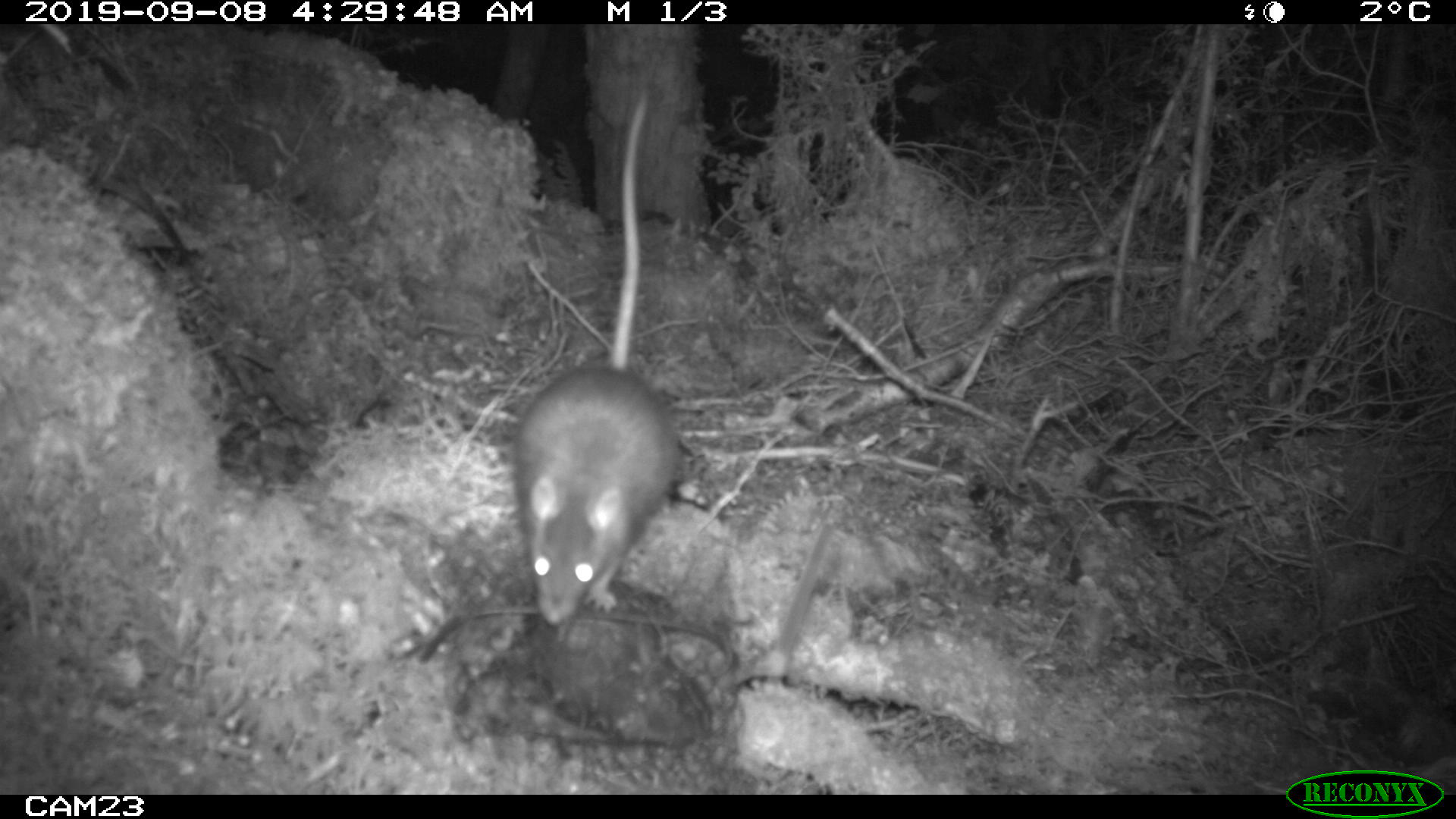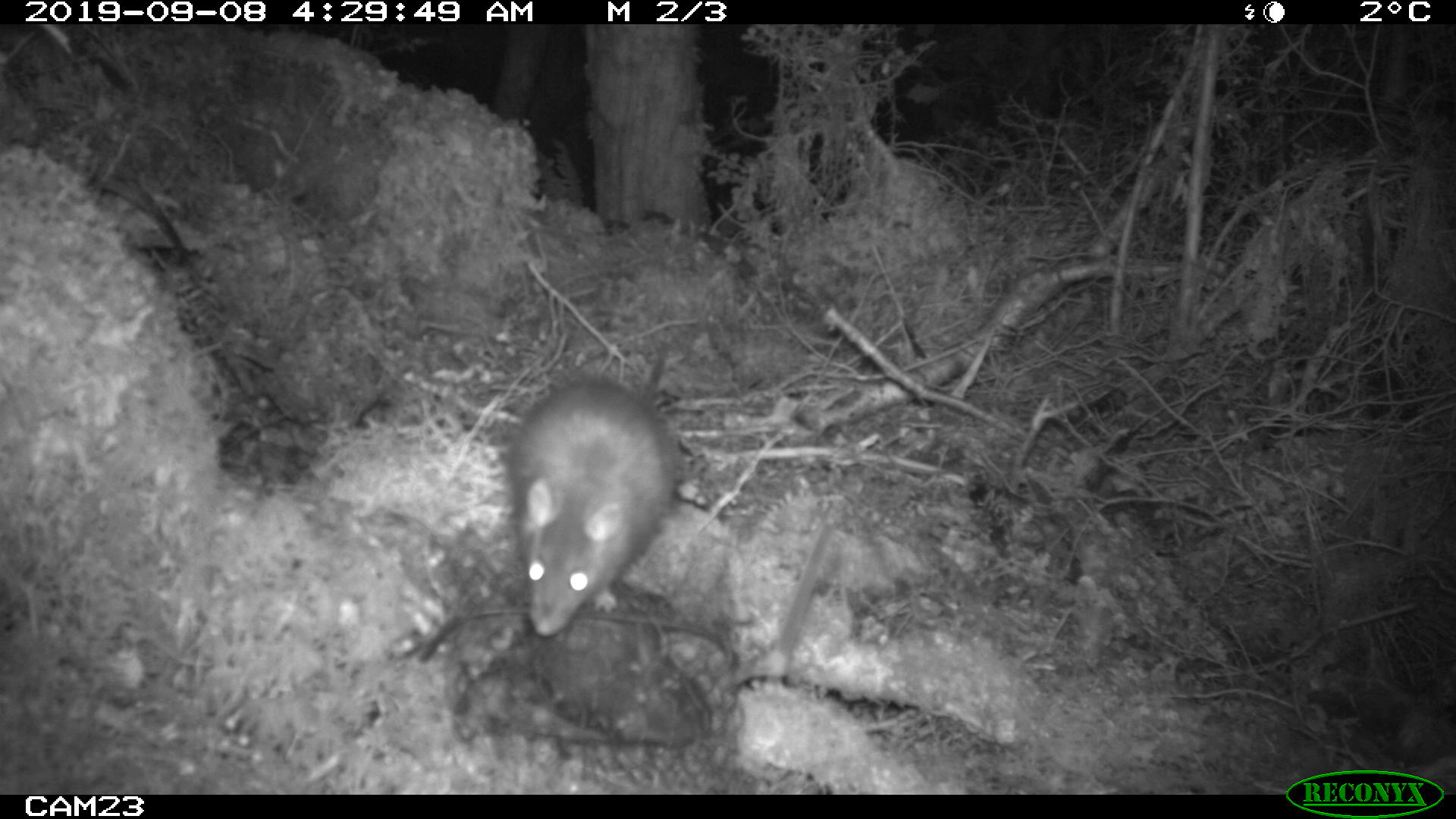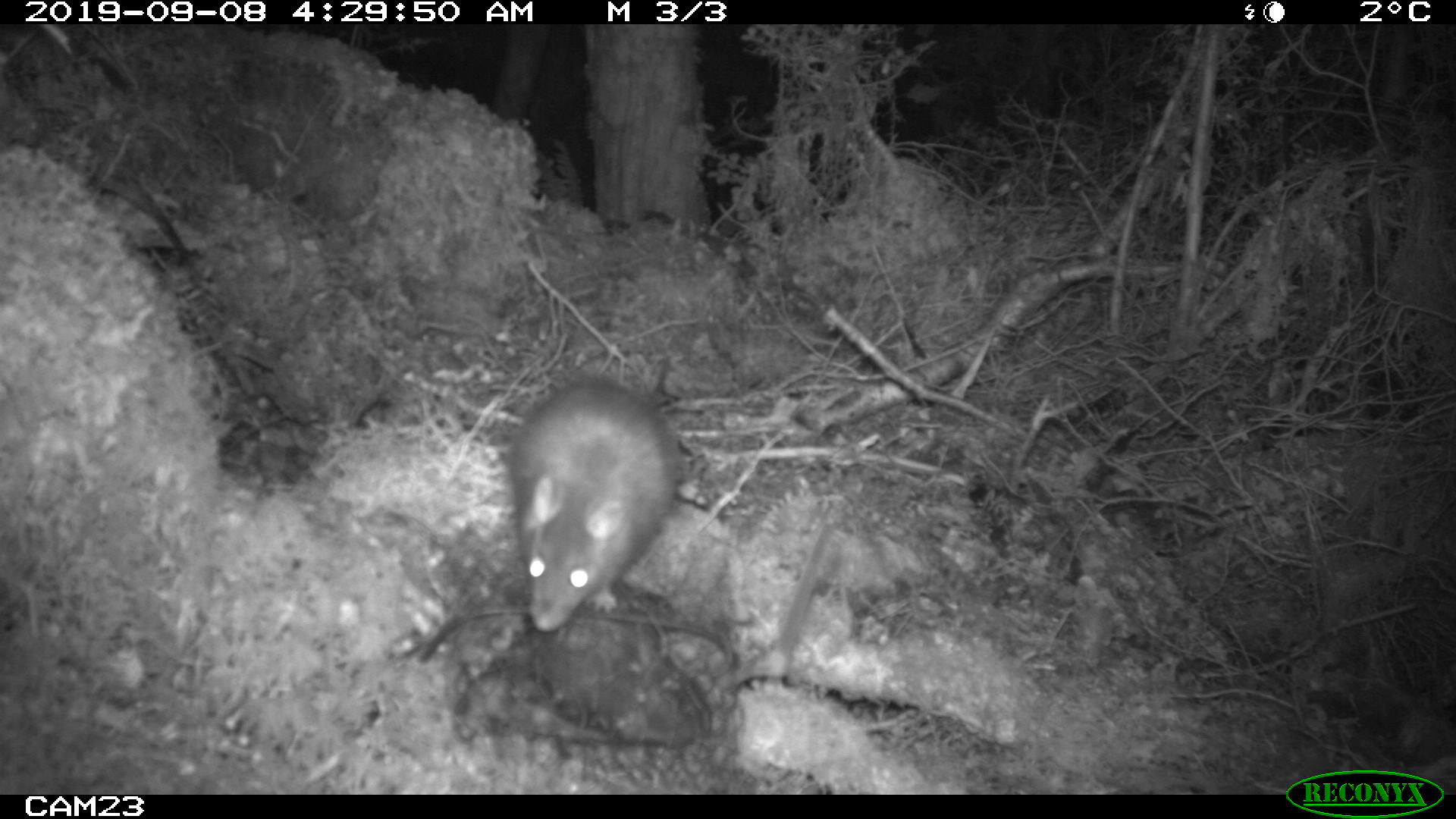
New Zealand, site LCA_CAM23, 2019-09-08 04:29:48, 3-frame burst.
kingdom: Animalia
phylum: Chordata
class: Mammalia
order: Rodentia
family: Muridae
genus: Rattus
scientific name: Rattus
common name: rat